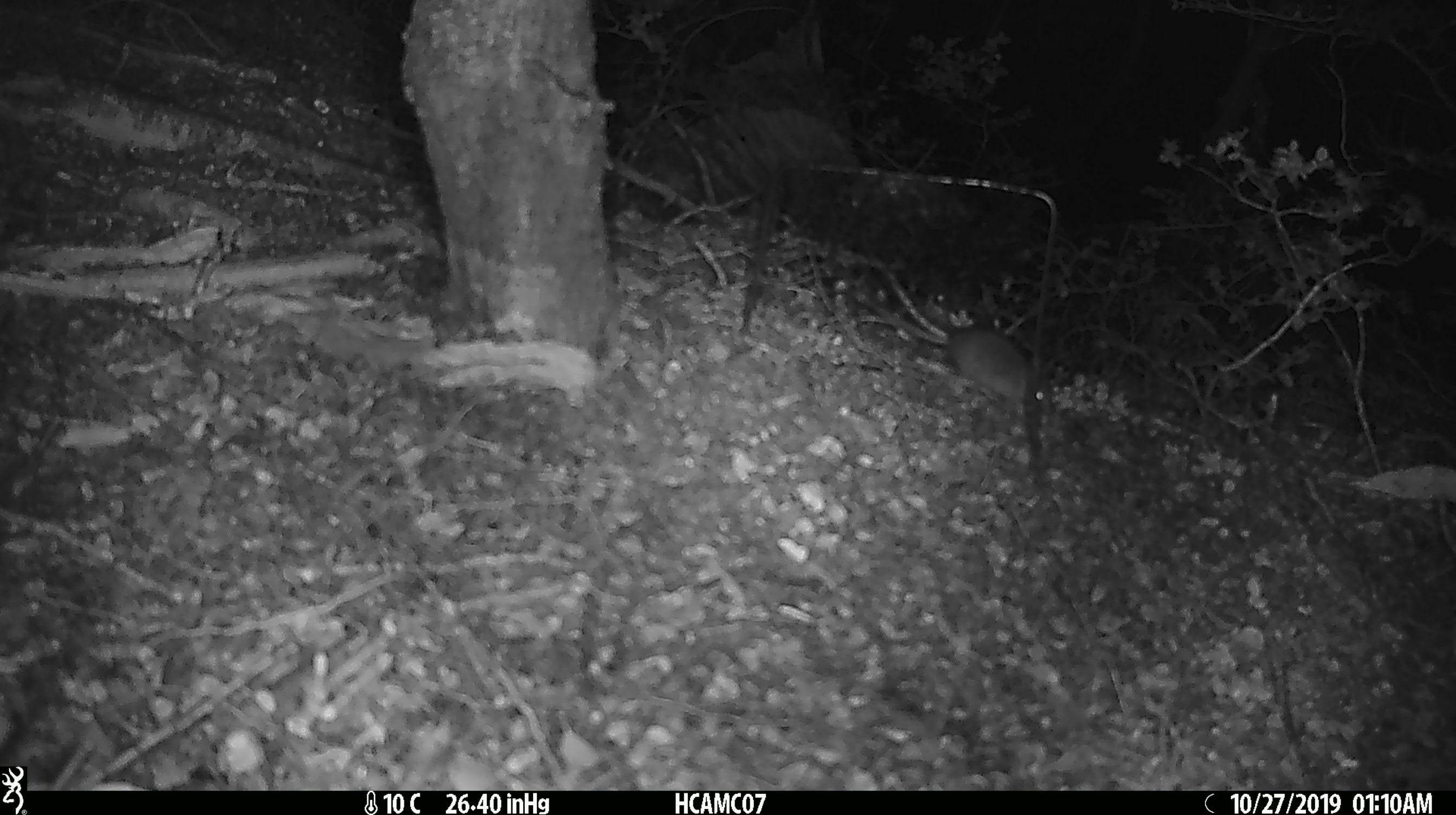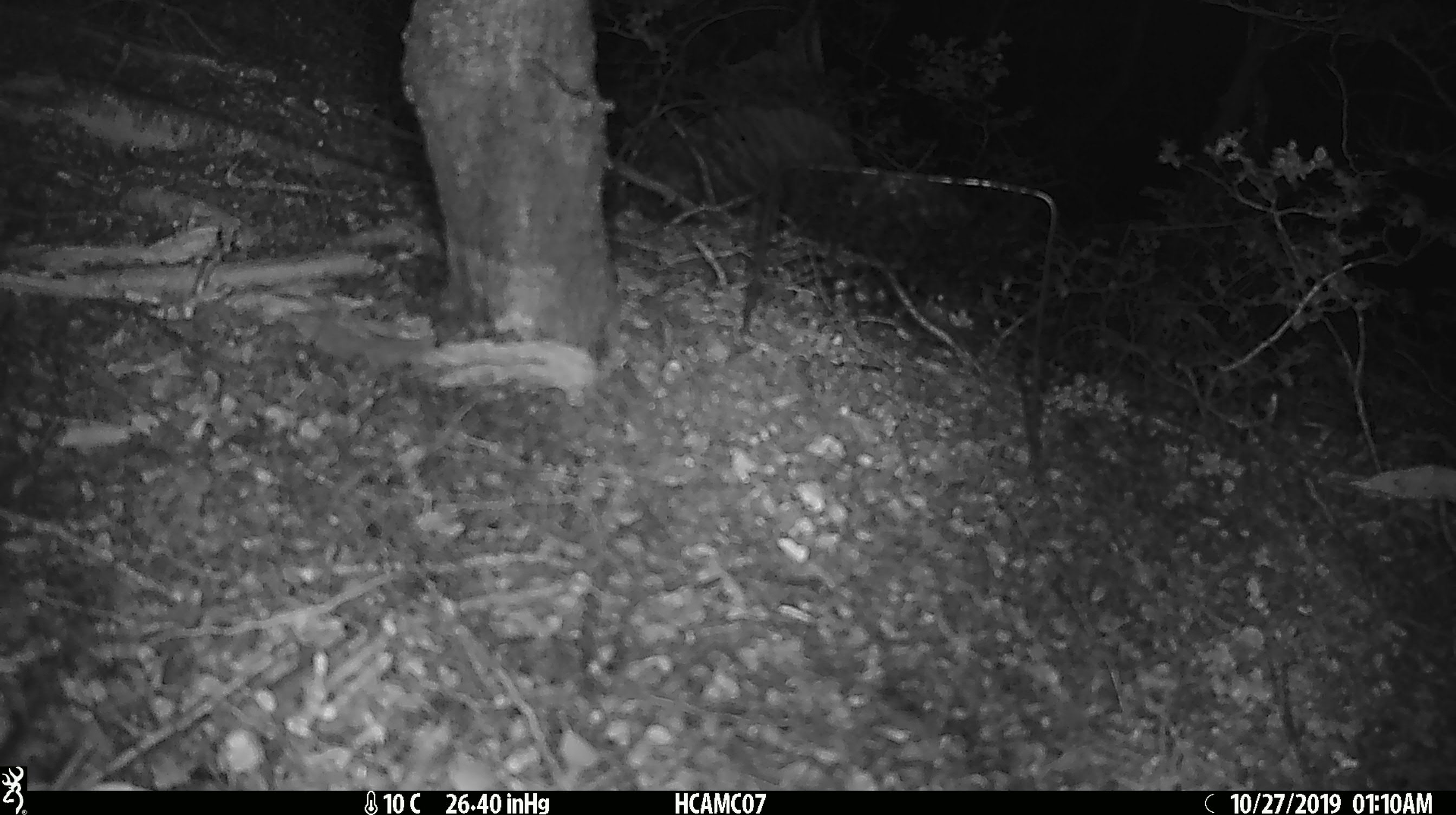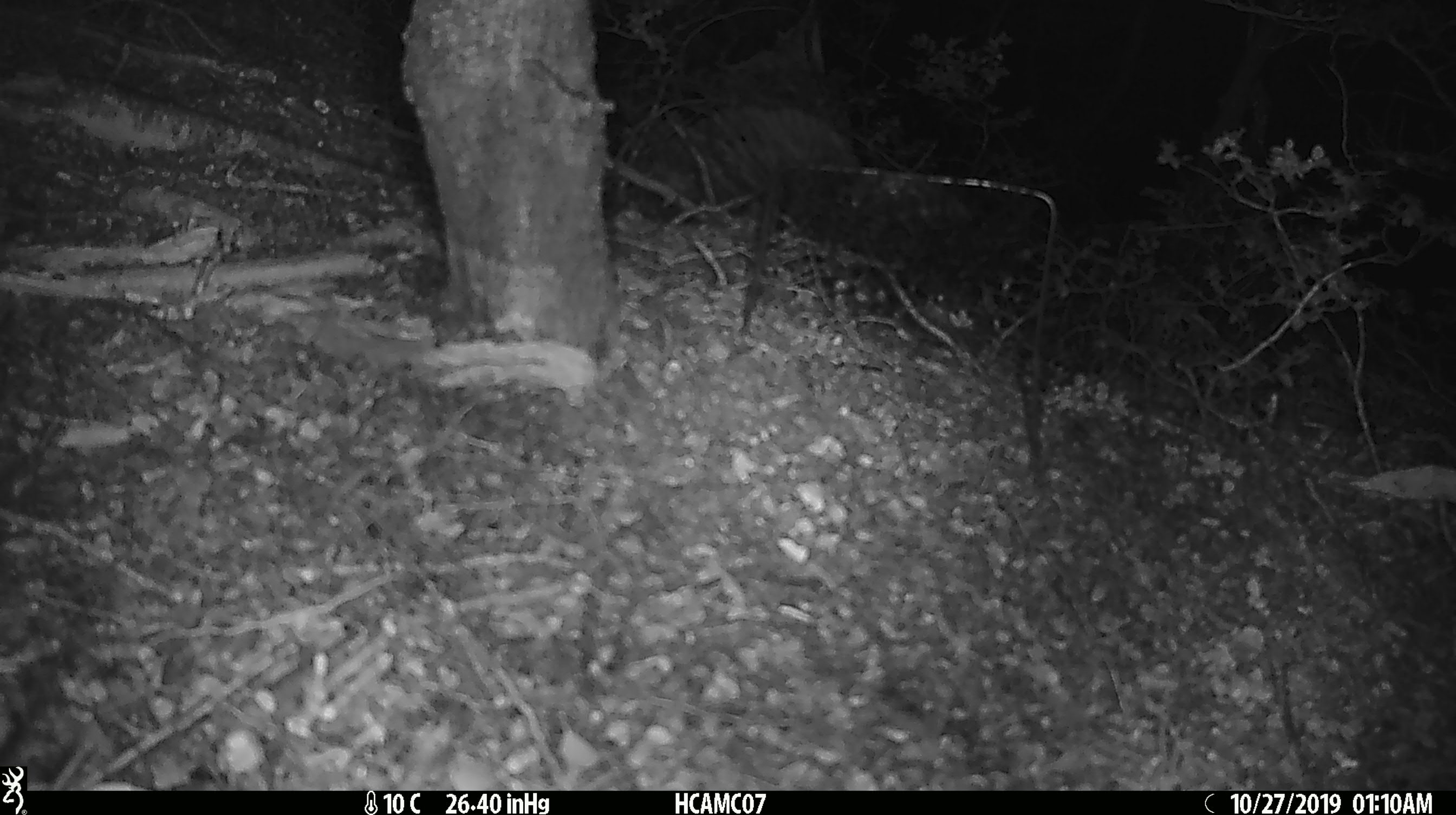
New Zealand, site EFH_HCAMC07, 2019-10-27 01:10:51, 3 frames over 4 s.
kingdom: Animalia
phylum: Chordata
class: Mammalia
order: Rodentia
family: Muridae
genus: Mus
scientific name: Mus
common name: mouse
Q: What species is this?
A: Mouse (Mus).